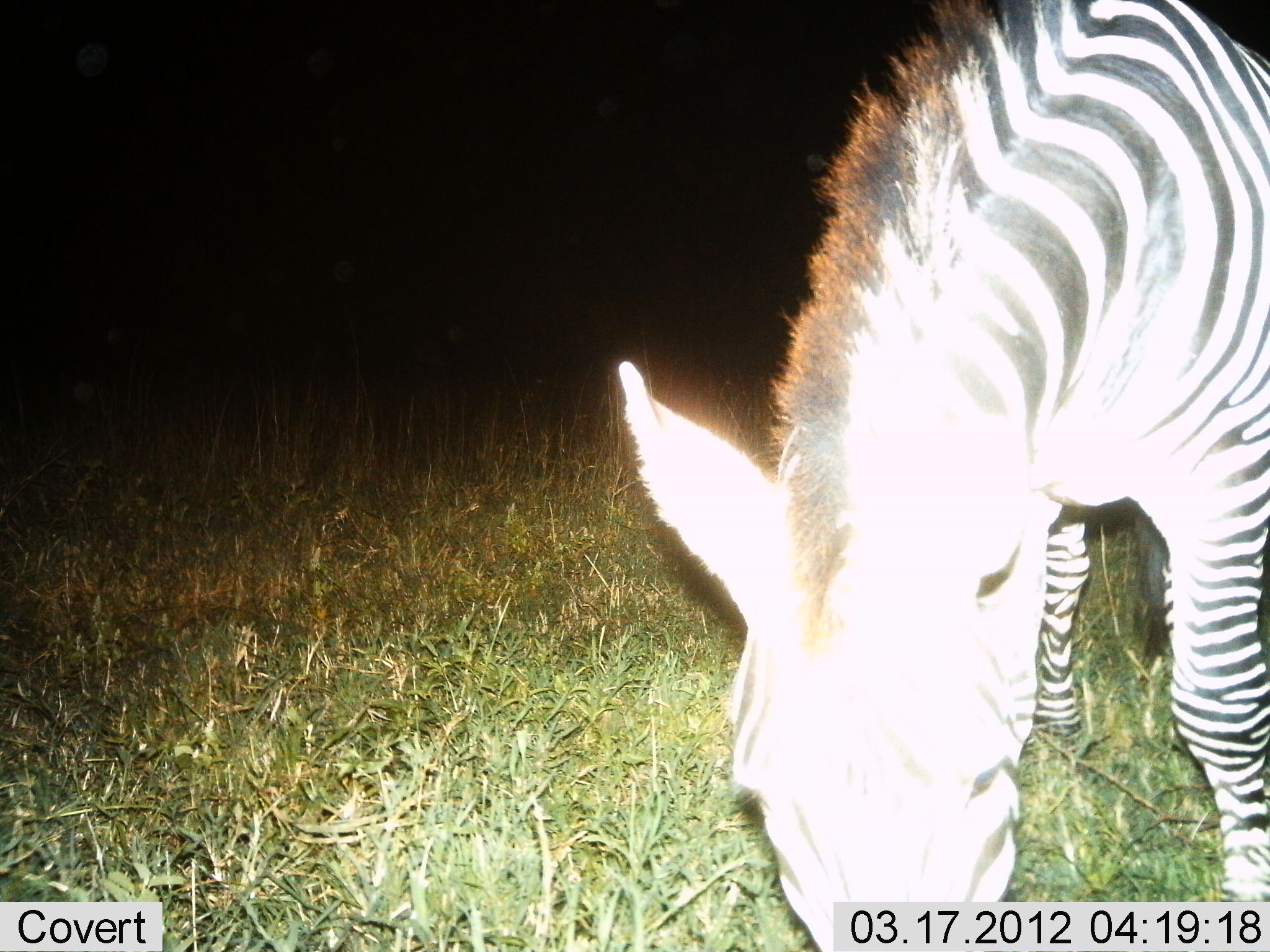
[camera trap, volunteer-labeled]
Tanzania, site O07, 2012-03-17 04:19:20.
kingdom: Animalia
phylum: Chordata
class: Mammalia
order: Perissodactyla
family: Equidae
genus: Equus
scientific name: Equus quagga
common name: plains zebra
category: zebra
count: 1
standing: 20%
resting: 0%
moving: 0%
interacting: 0%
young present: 0%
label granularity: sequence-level